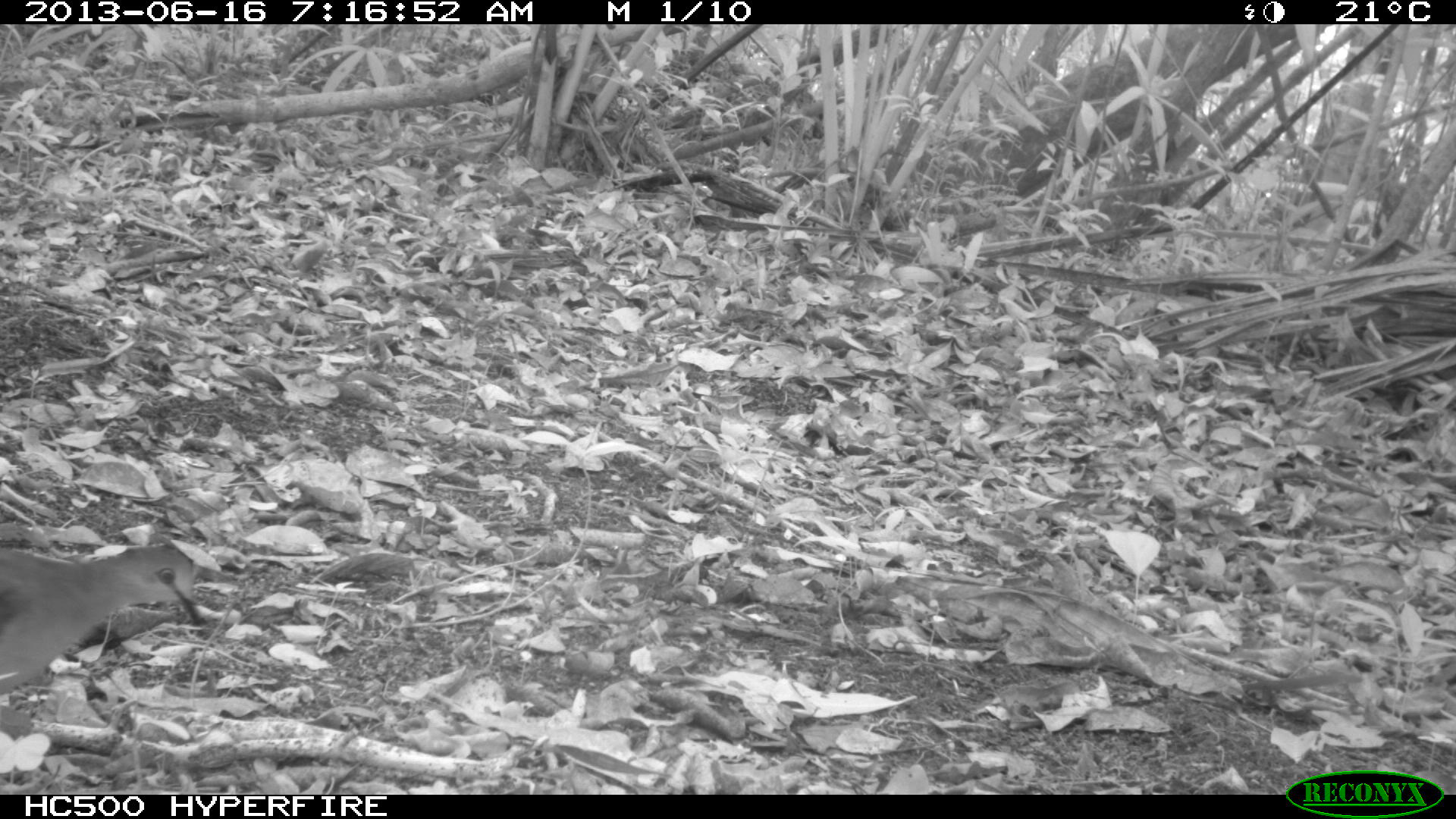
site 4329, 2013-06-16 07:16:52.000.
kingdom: Animalia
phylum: Chordata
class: Aves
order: Columbiformes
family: Columbidae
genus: Leptotila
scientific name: Leptotila plumbeiceps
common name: gray-headed dove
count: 1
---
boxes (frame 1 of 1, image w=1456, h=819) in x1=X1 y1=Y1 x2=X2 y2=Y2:
leptotila plumbeiceps: x1=0 y1=543 x2=207 y2=695